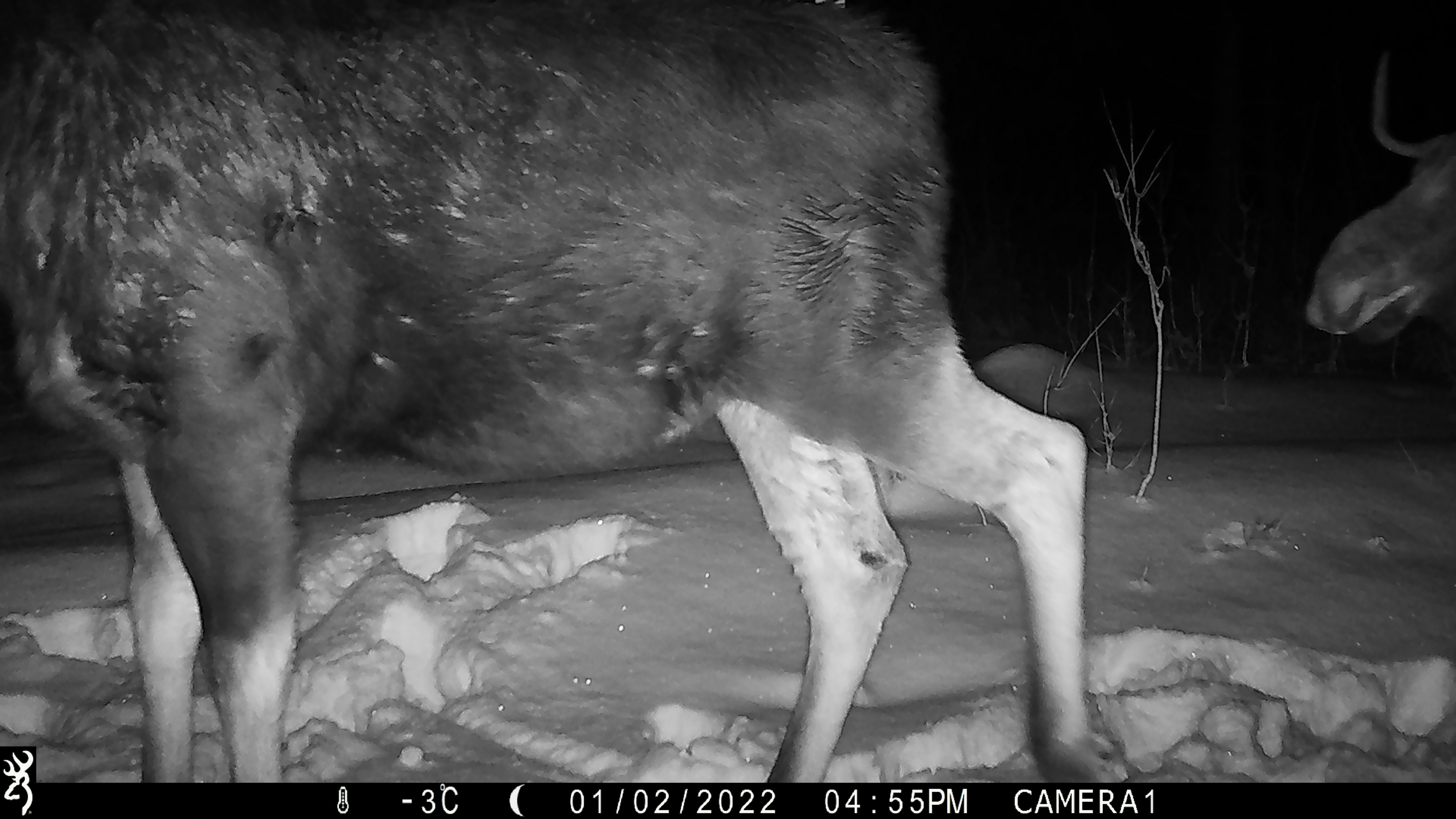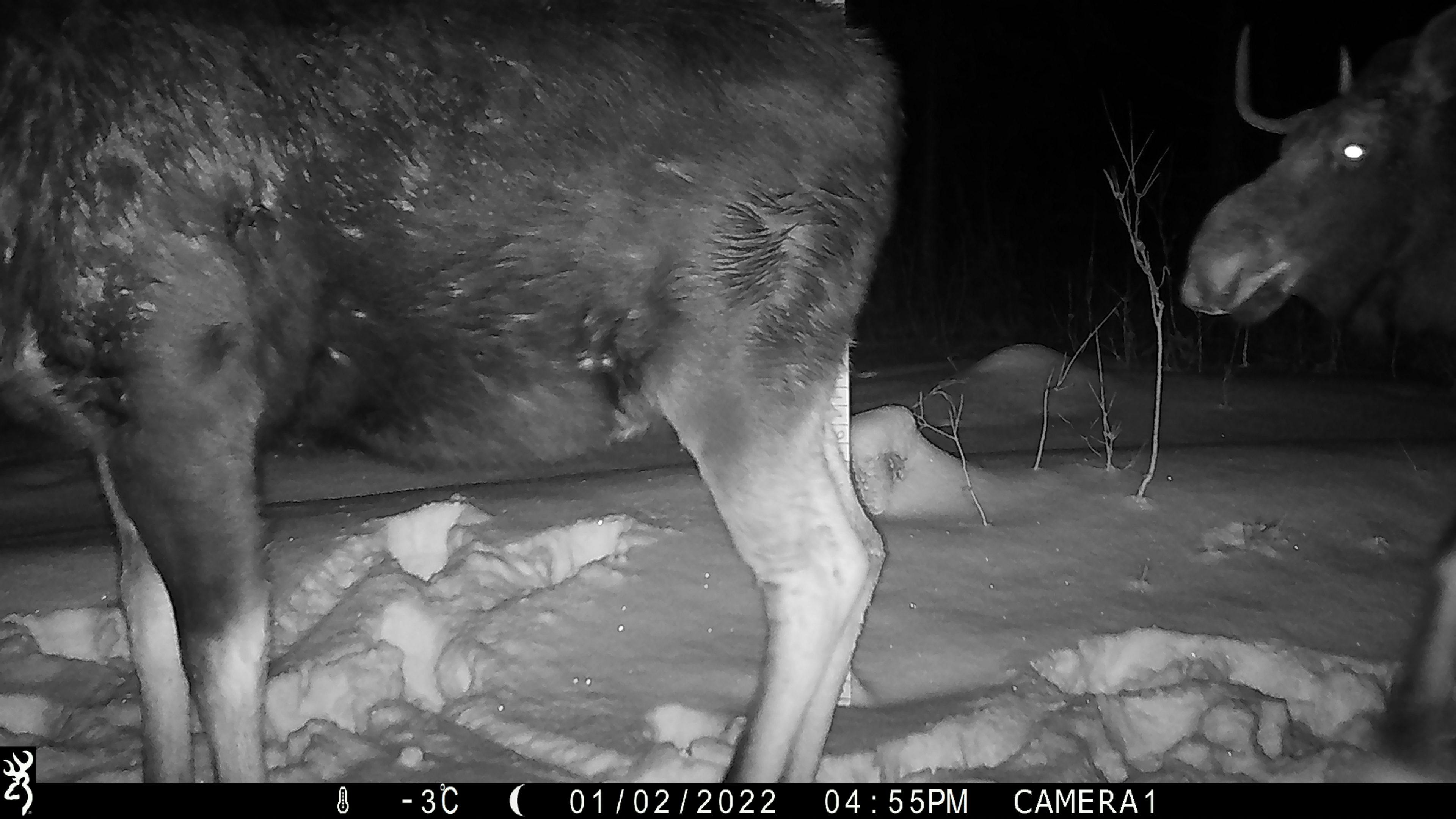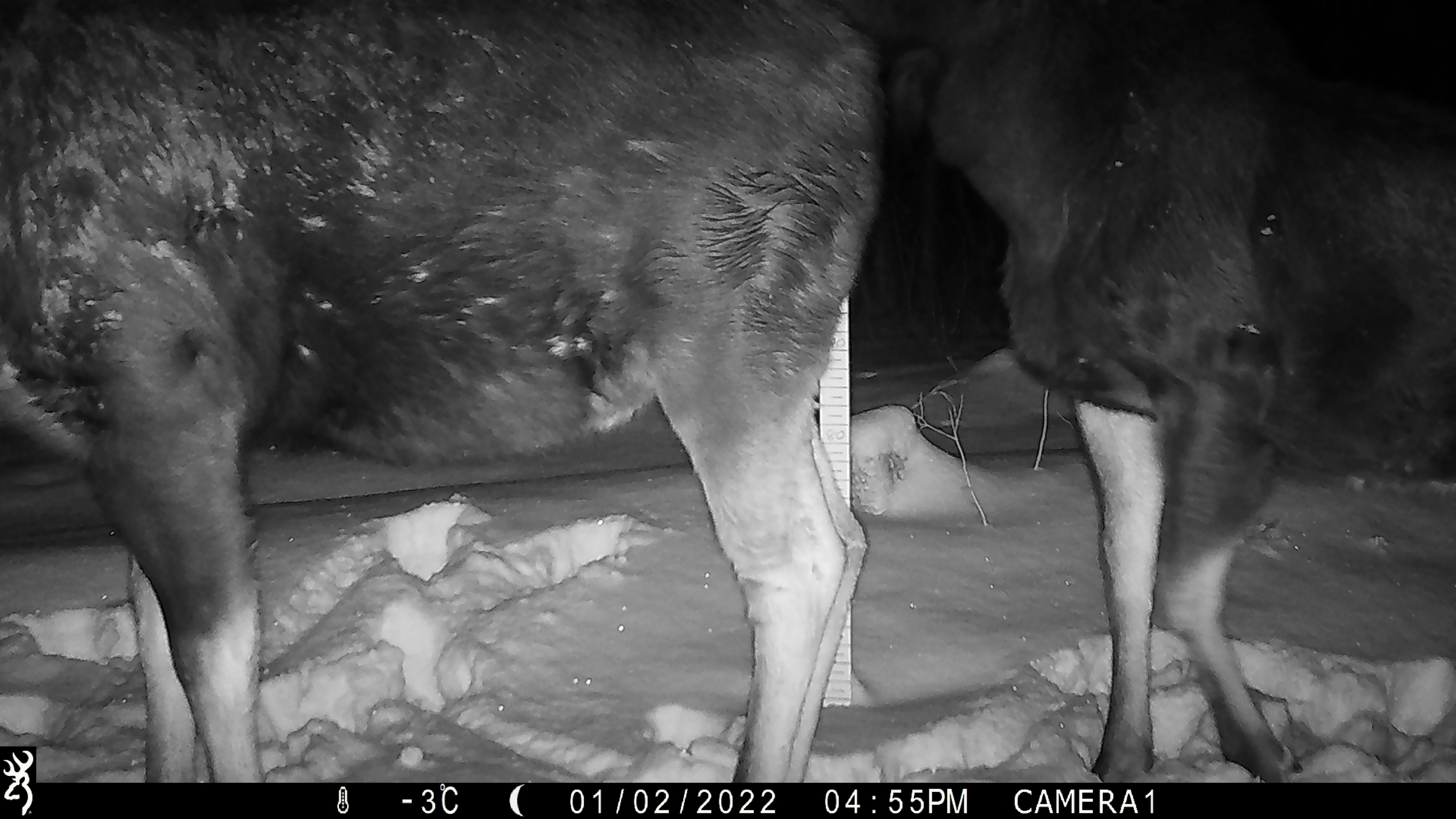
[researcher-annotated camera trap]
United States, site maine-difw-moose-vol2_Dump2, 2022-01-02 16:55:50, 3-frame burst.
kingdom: Animalia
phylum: Chordata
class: Mammalia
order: Artiodactyla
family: Cervidae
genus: Alces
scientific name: Alces alces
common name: moose